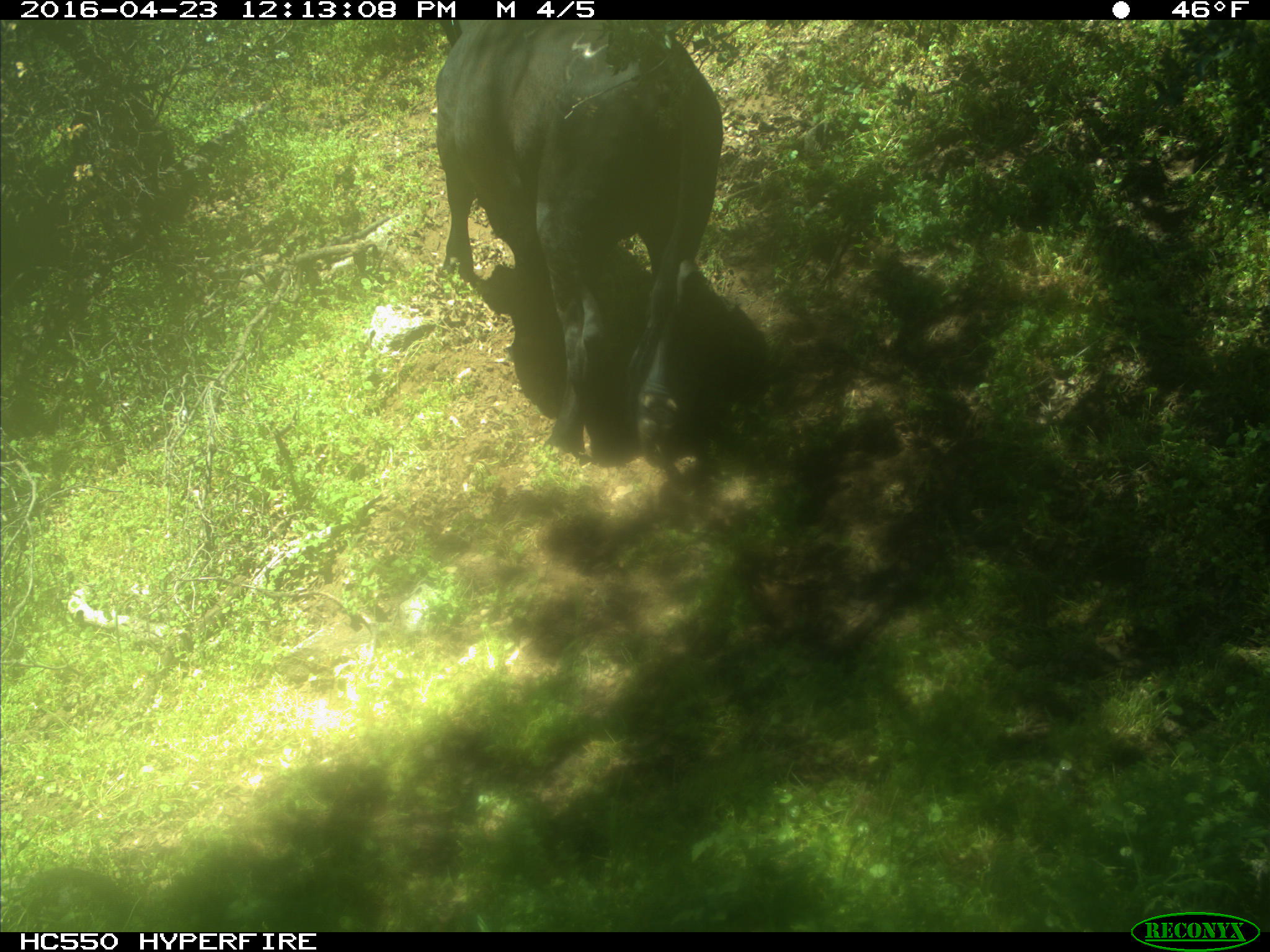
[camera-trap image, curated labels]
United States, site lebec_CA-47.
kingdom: Animalia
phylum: Chordata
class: Mammalia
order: Artiodactyla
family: Bovidae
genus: Bos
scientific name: Bos taurus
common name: domestic cow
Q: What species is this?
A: Bos taurus (domestic cow).